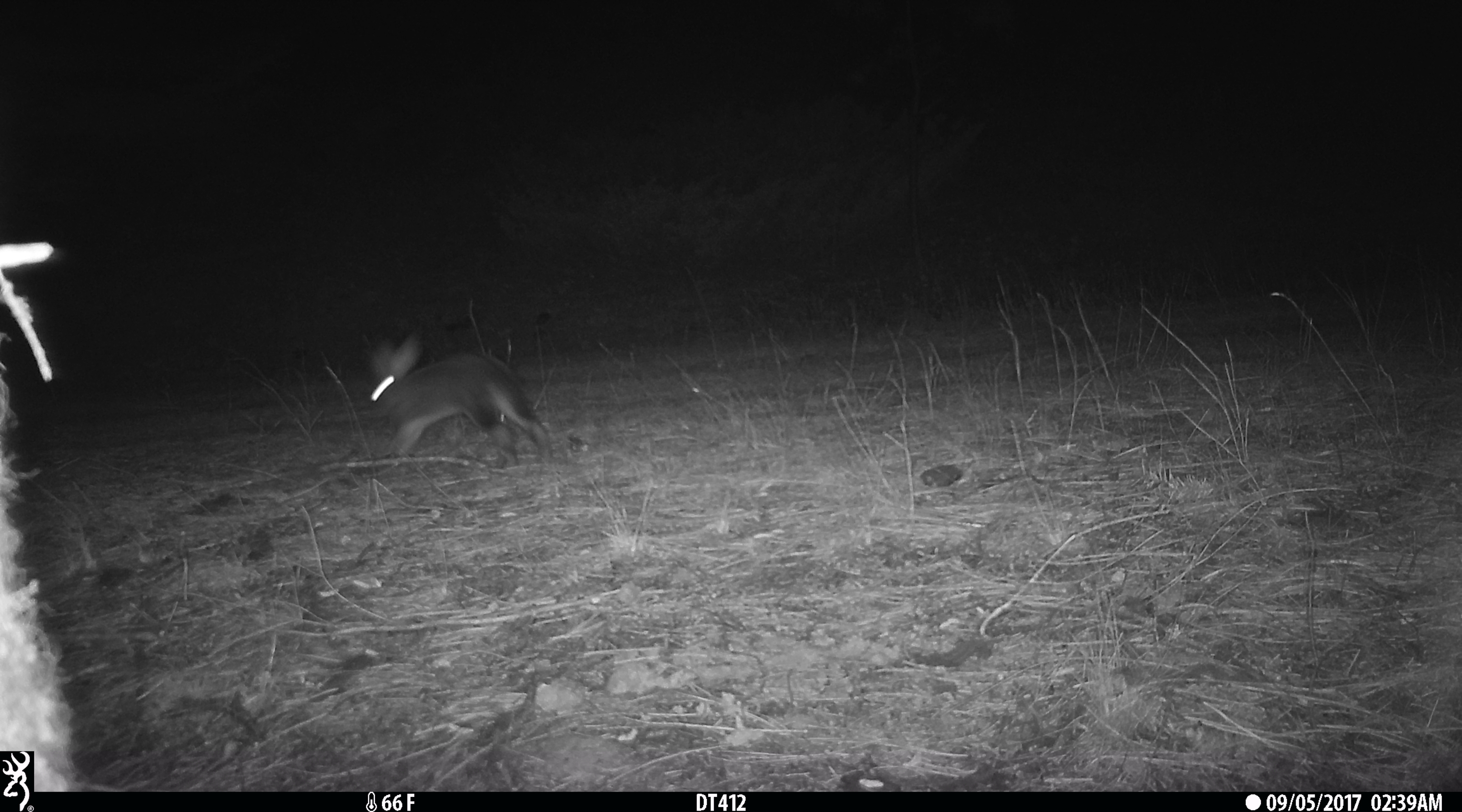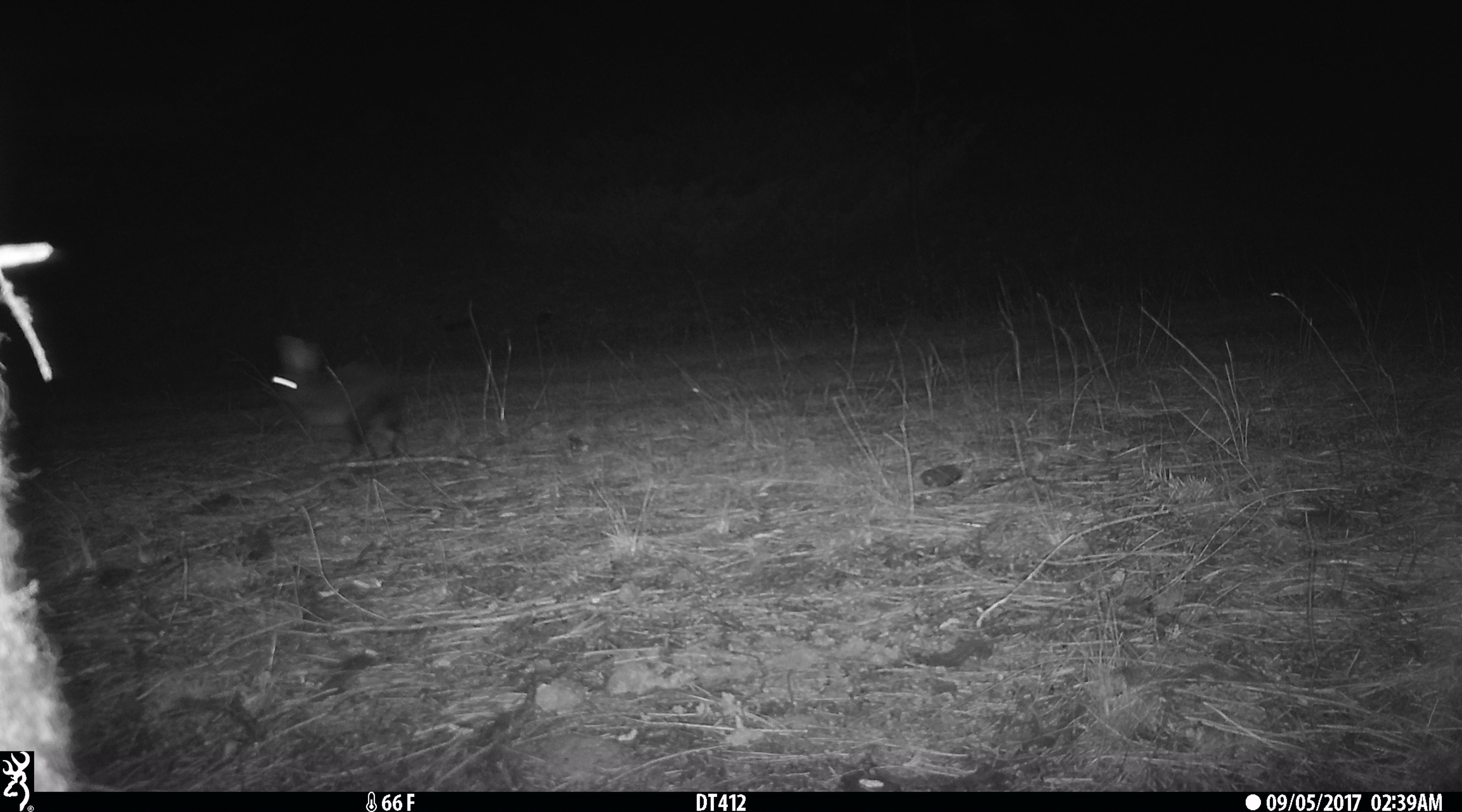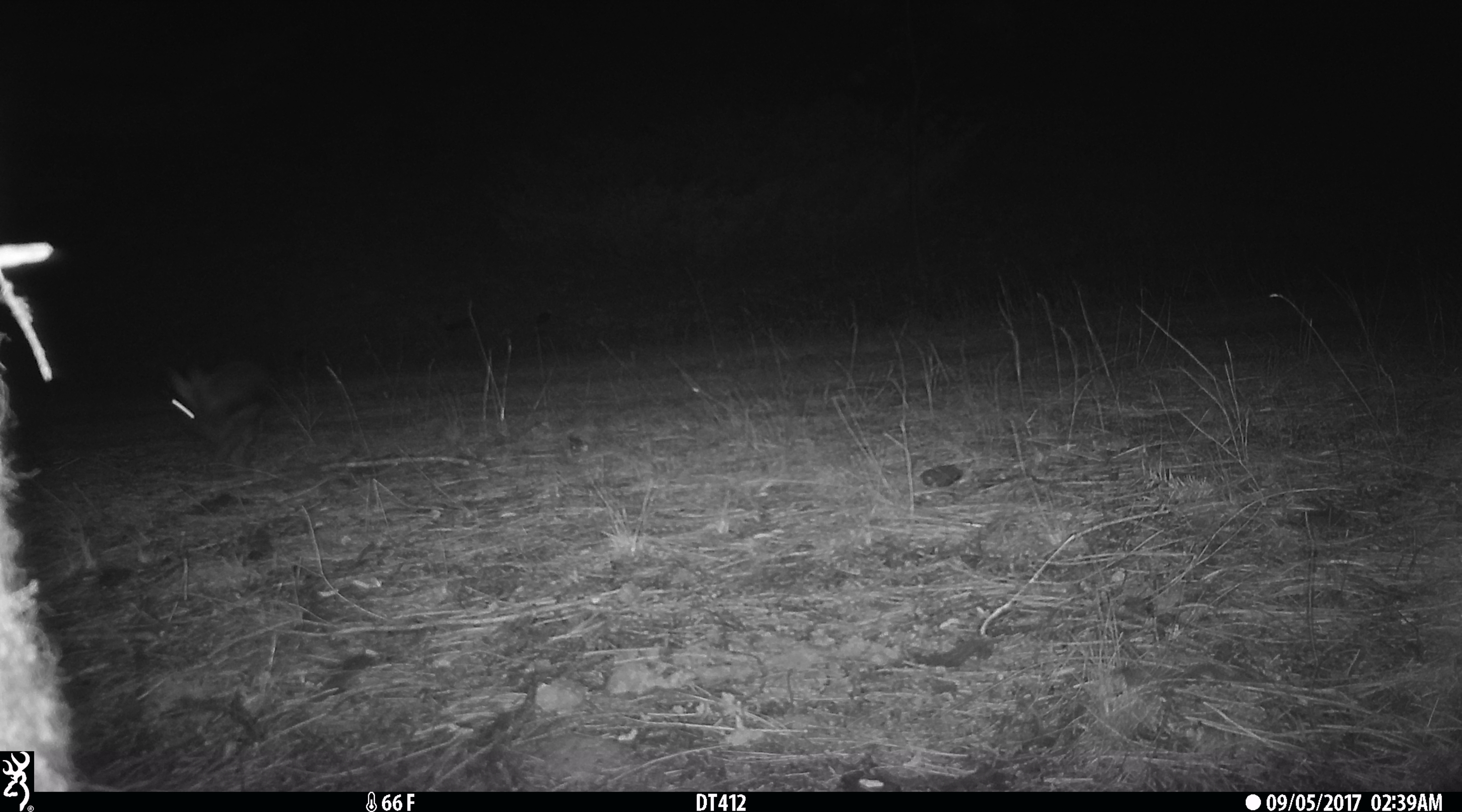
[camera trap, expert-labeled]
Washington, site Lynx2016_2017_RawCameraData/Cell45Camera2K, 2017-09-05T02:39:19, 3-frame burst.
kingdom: Animalia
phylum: Chordata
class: Mammalia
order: Lagomorpha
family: Leporidae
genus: Lepus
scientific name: Lepus americanus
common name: snowshoe hare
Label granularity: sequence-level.